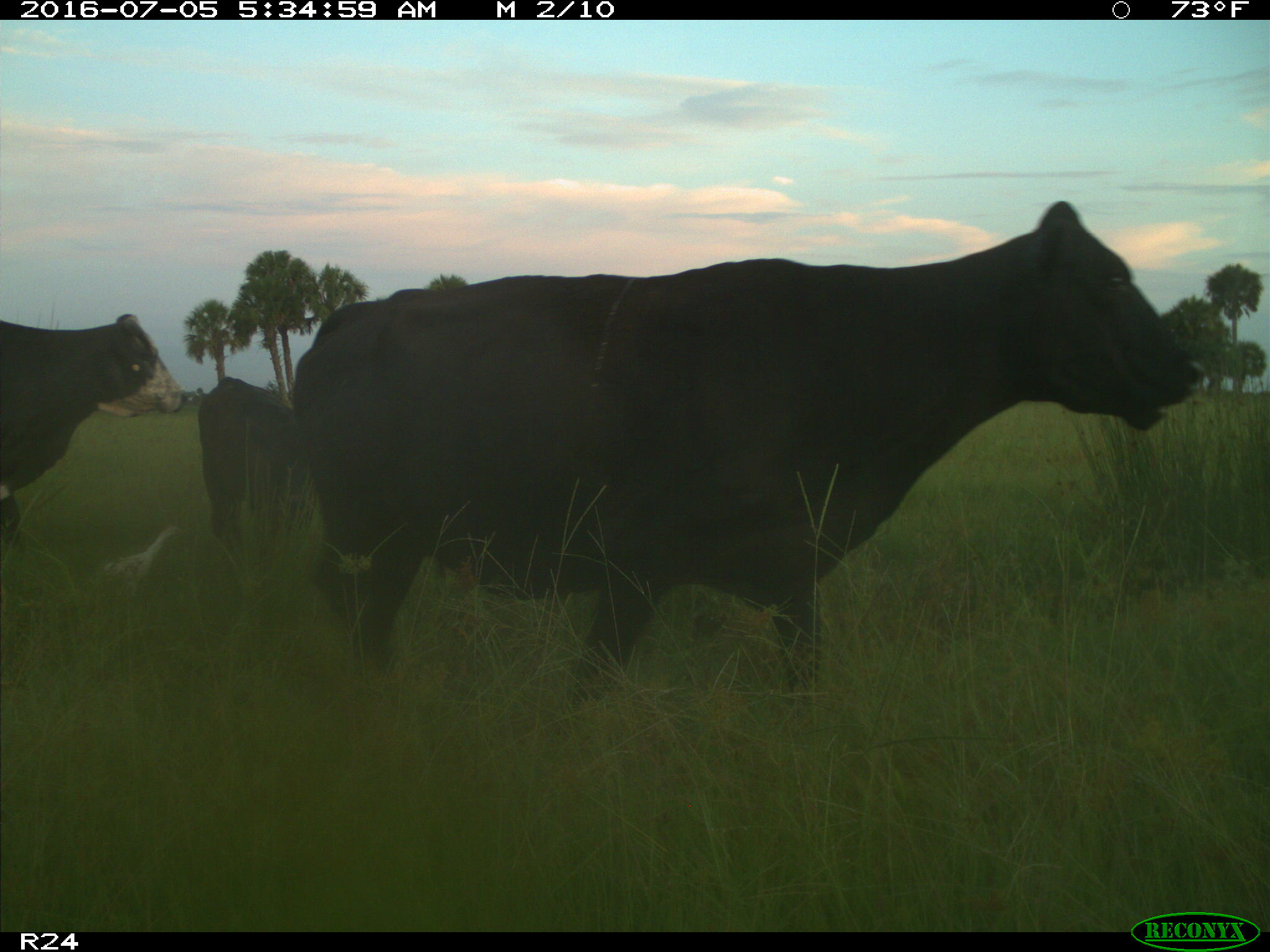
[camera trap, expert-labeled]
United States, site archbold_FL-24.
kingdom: Animalia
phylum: Chordata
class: Mammalia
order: Artiodactyla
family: Bovidae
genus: Bos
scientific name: Bos taurus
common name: domestic cow